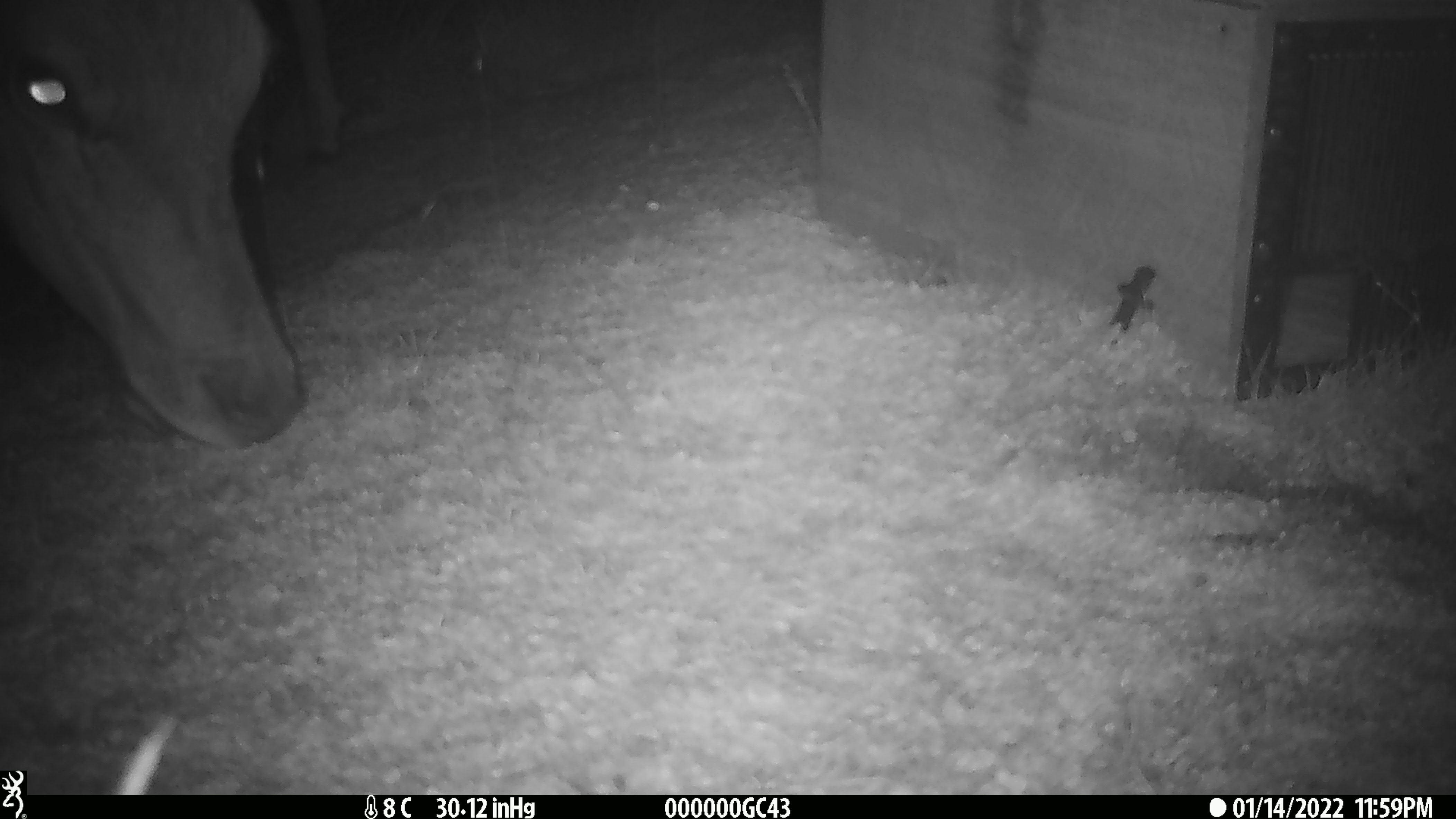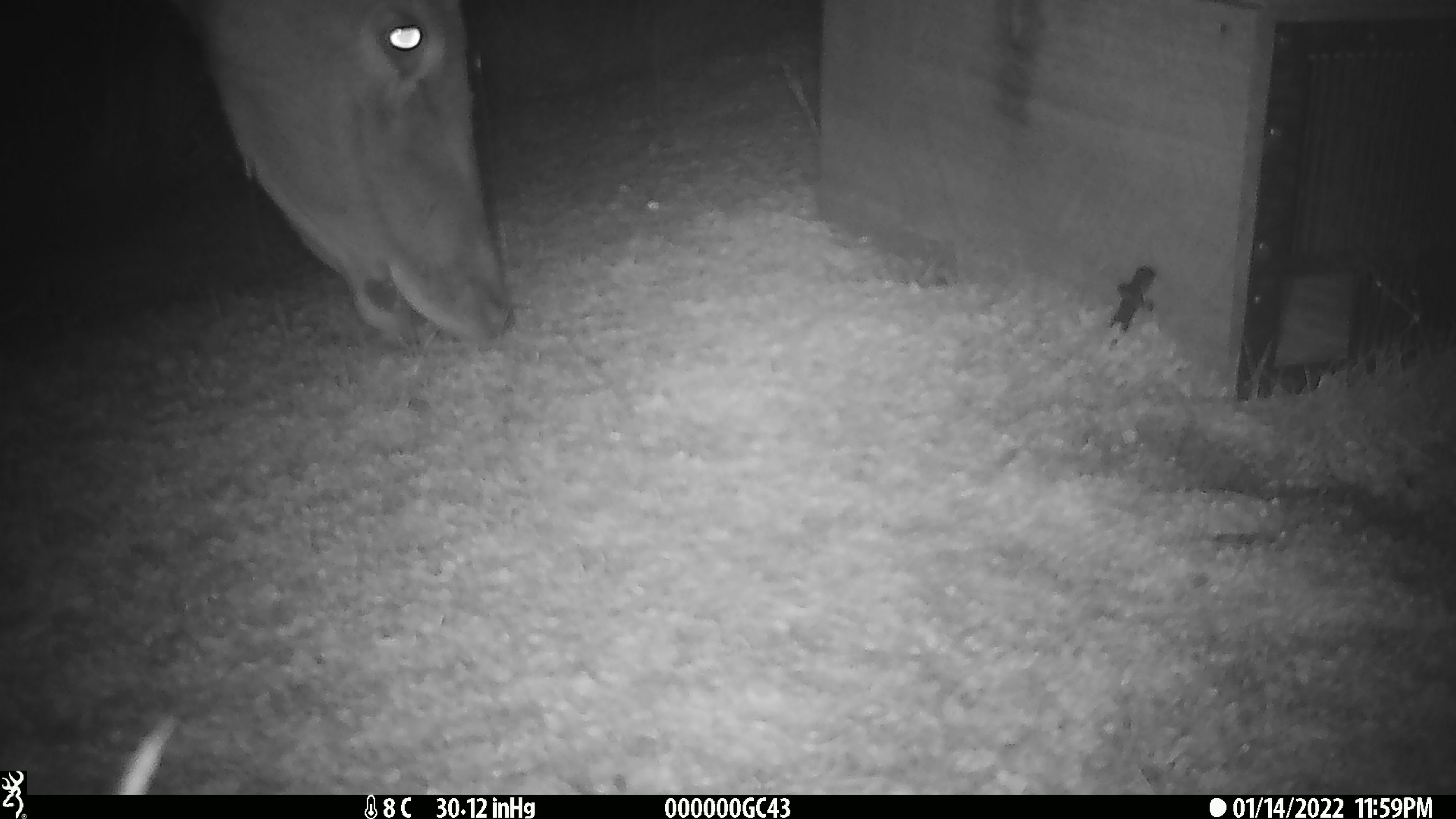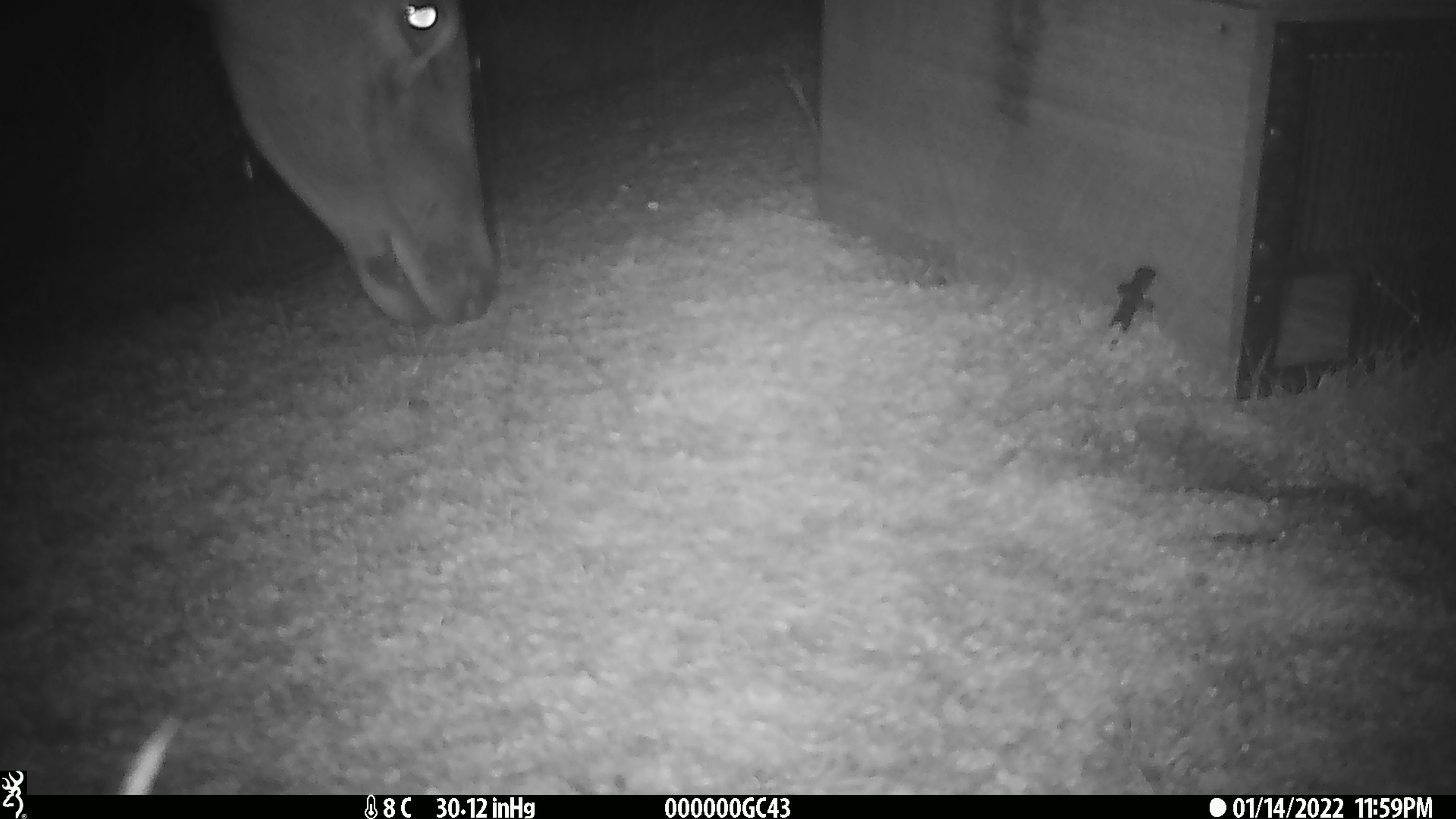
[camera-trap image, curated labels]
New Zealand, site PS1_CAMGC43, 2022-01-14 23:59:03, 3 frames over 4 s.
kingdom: Animalia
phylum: Chordata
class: Mammalia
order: Artiodactyla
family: Cervidae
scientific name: Cervidae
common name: deer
Deer (Cervidae).